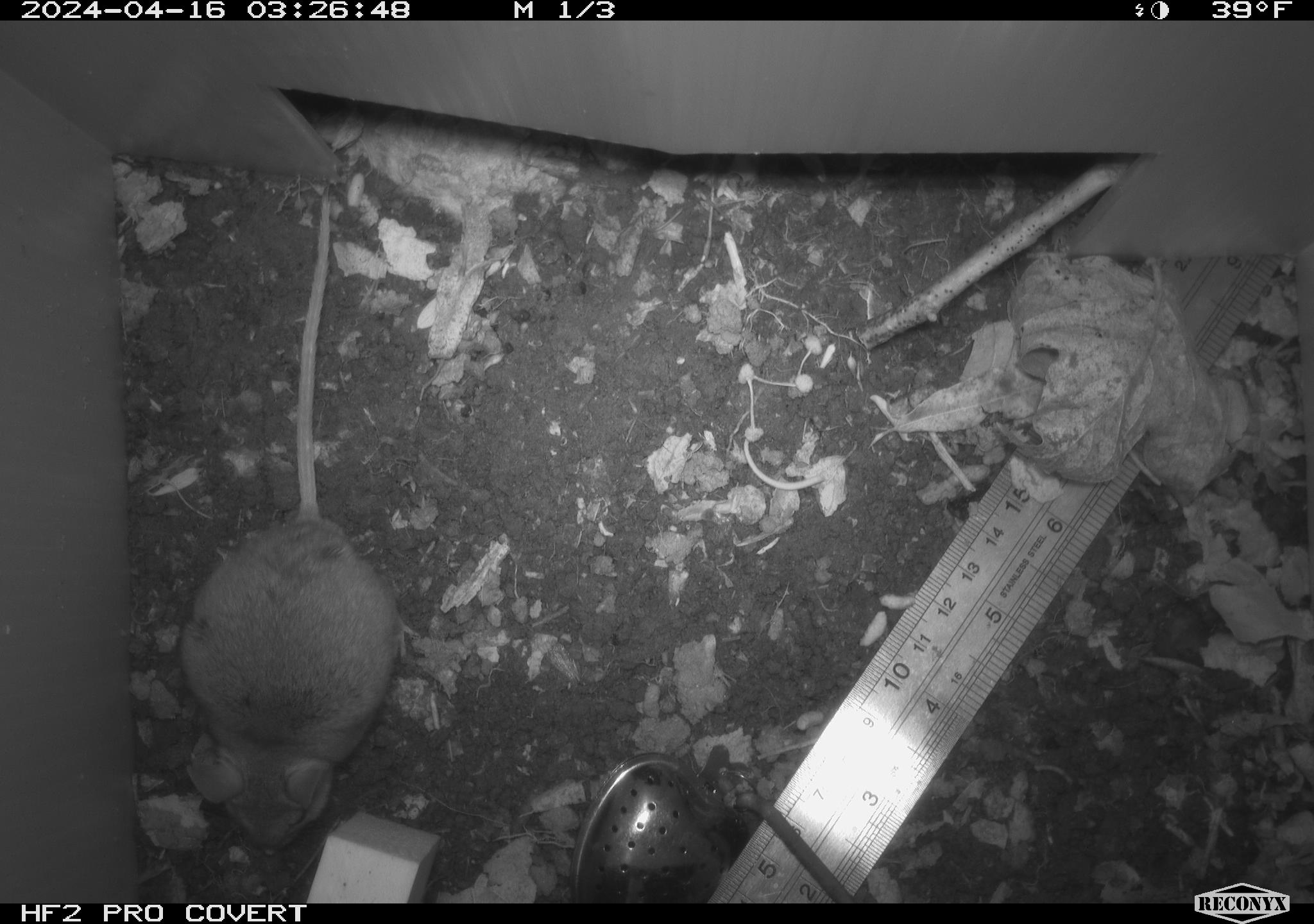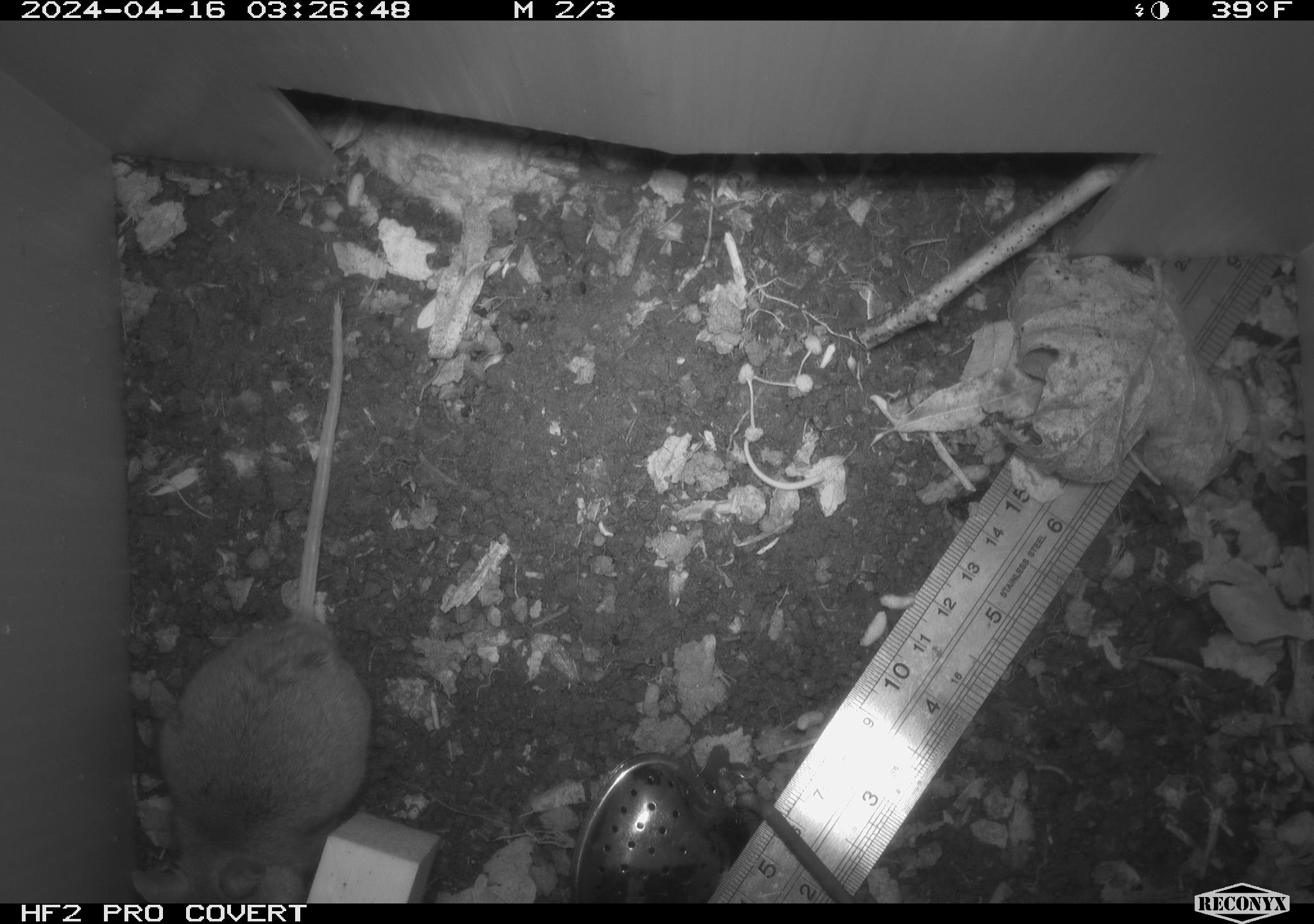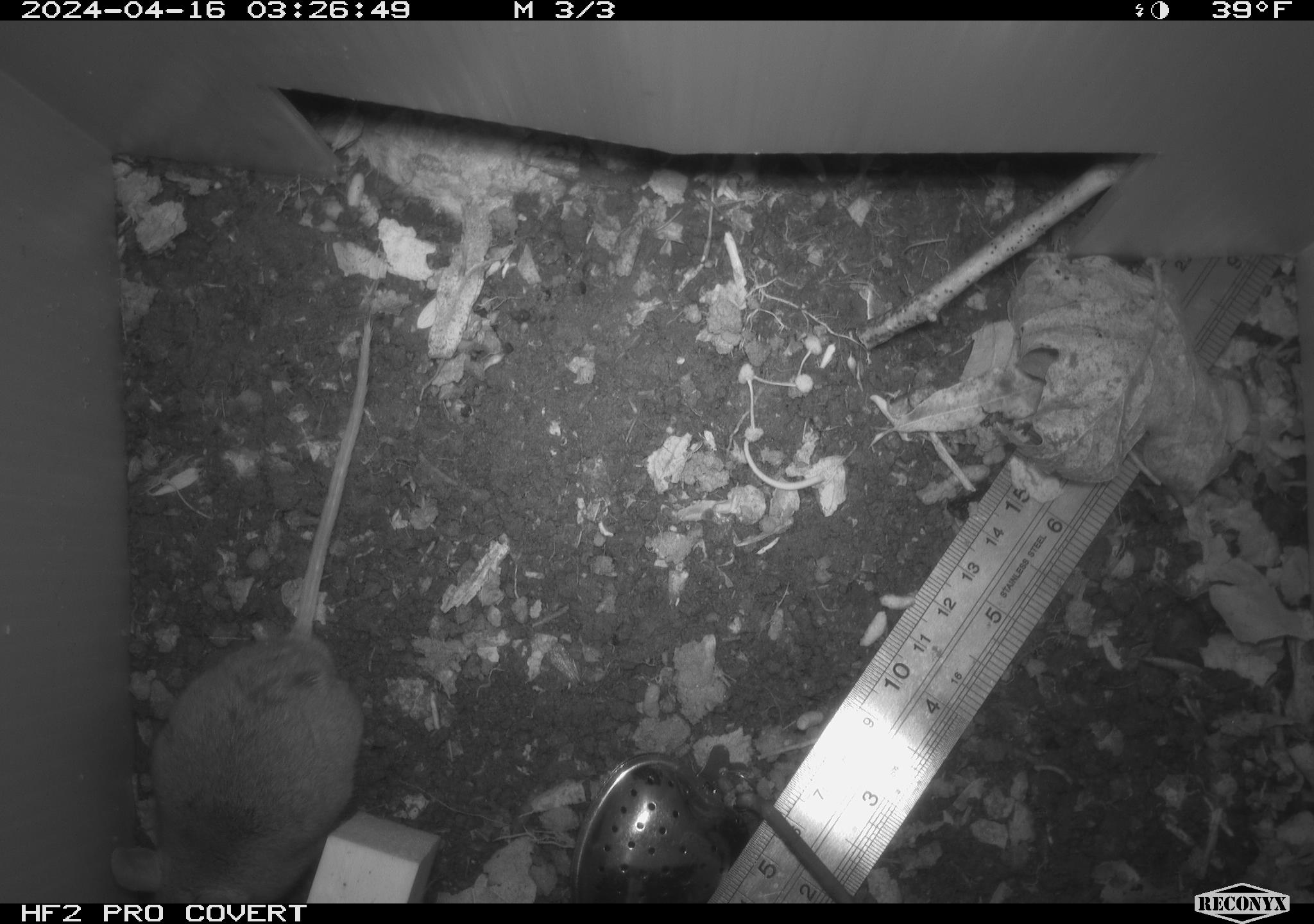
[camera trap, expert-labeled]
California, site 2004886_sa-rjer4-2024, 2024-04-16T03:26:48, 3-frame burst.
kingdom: Animalia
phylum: Chordata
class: Mammalia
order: Rodentia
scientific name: Rodentia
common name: mouse species